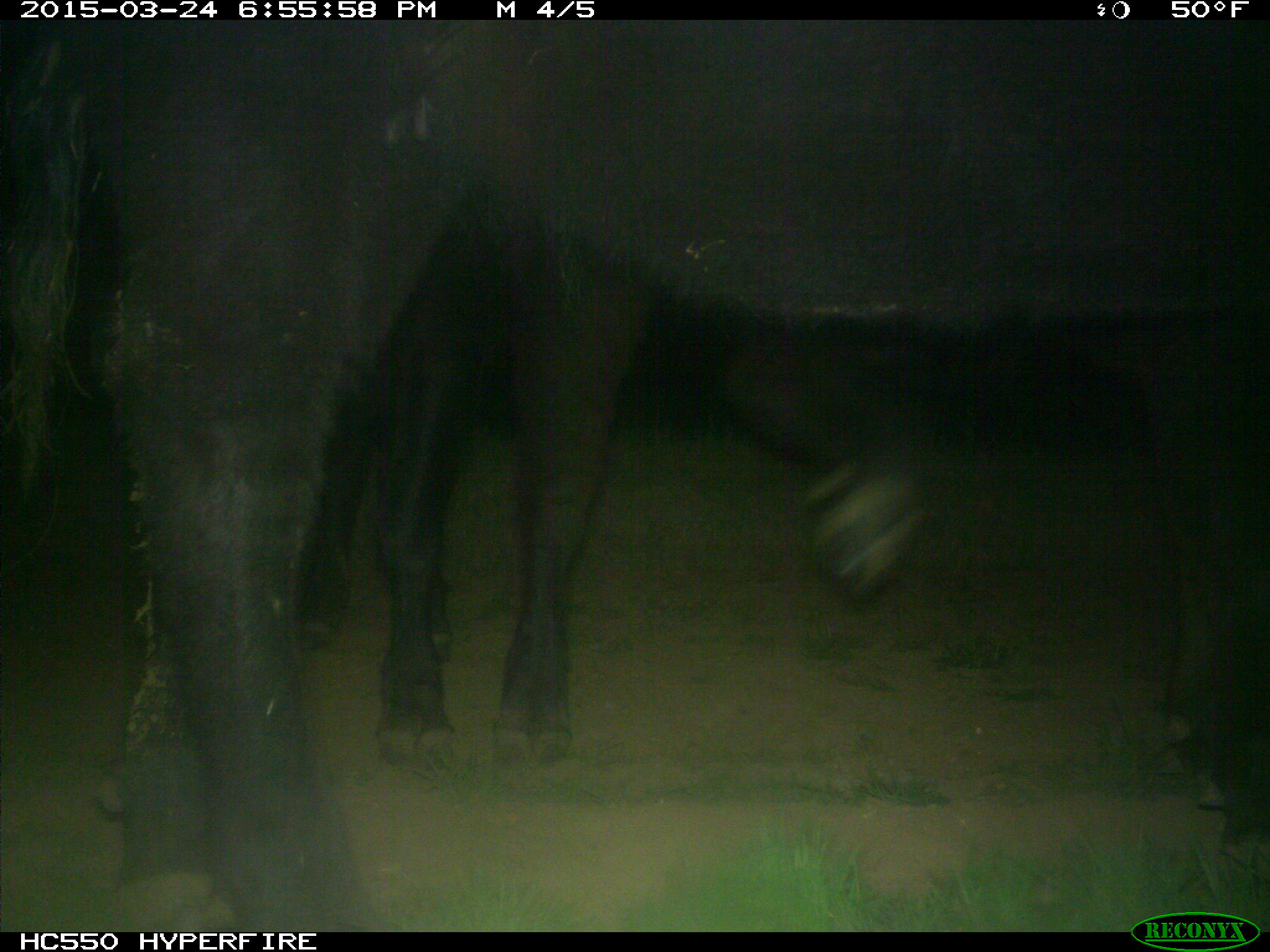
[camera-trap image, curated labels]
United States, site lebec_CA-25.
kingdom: Animalia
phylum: Chordata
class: Mammalia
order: Artiodactyla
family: Bovidae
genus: Bos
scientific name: Bos taurus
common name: domestic cow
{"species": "Bos taurus (domestic cow)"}